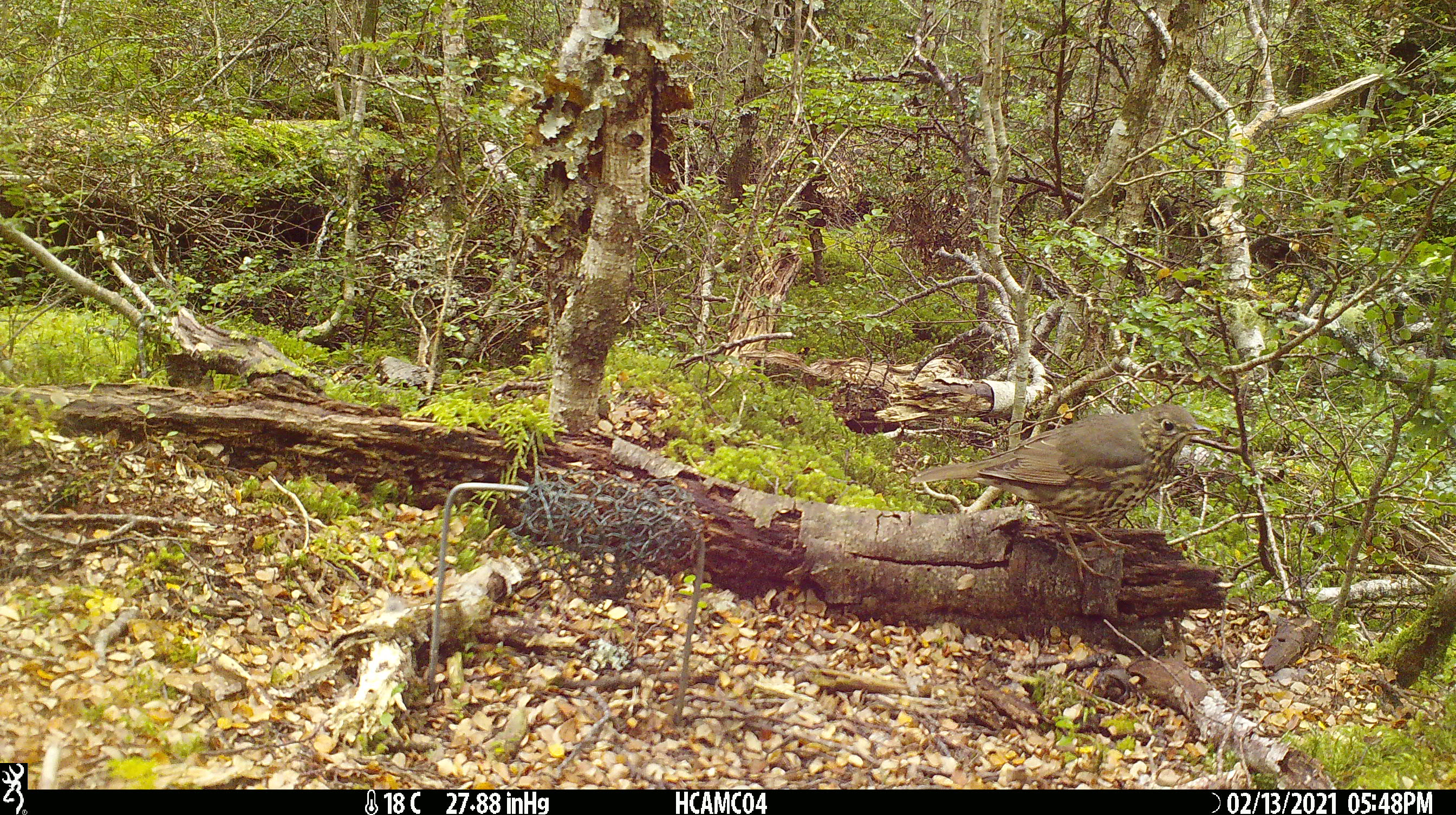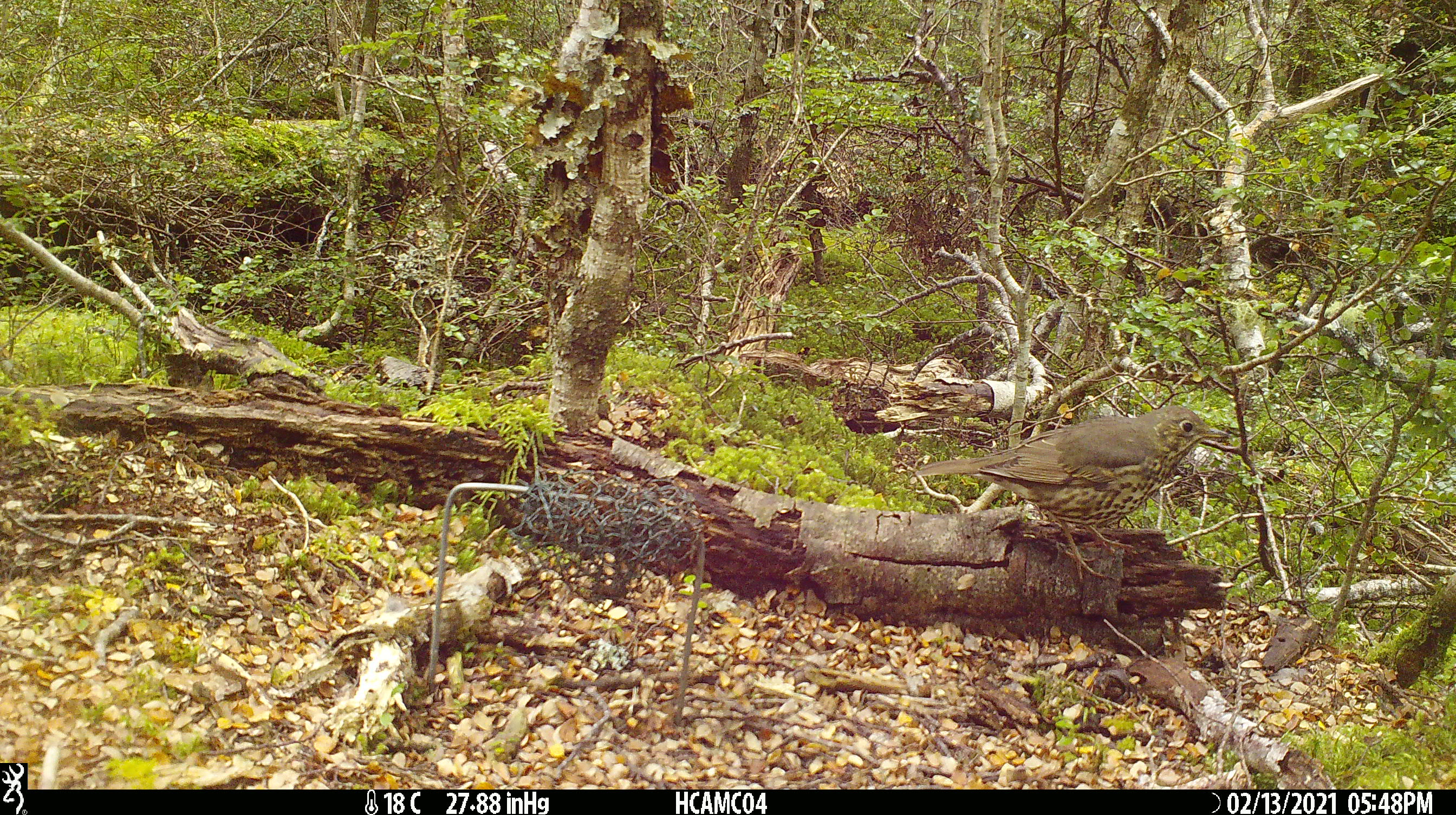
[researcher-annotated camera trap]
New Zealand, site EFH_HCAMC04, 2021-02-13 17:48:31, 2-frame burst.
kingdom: Animalia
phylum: Chordata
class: Aves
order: Passeriformes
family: Turdidae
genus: Turdus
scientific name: Turdus philomelos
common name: song thrush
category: thrush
Thrush (song thrush) (Turdus philomelos).